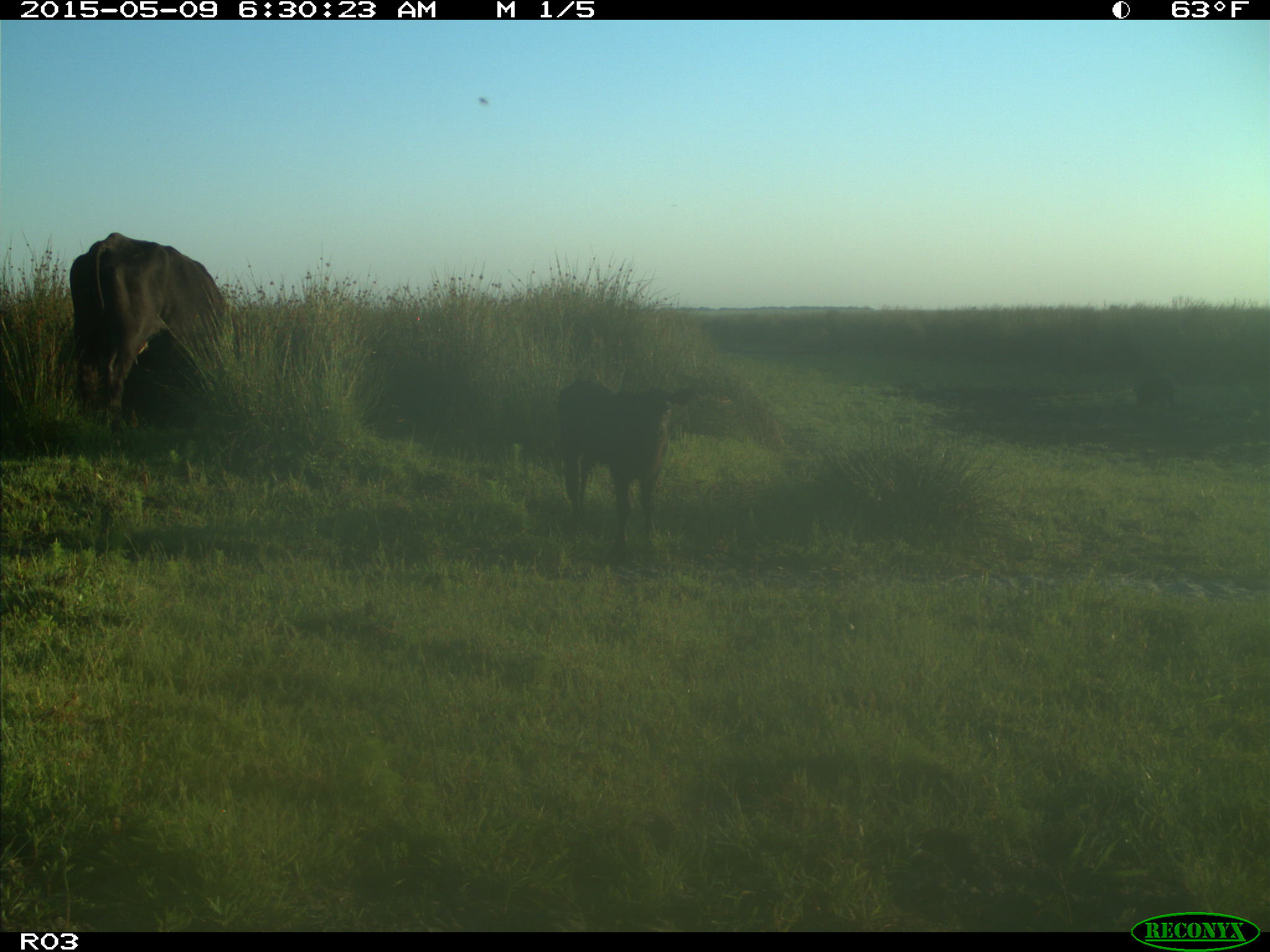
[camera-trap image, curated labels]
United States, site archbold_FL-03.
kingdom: Animalia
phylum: Chordata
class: Mammalia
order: Artiodactyla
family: Bovidae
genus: Bos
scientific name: Bos taurus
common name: domestic cow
Bos taurus (domestic cow).